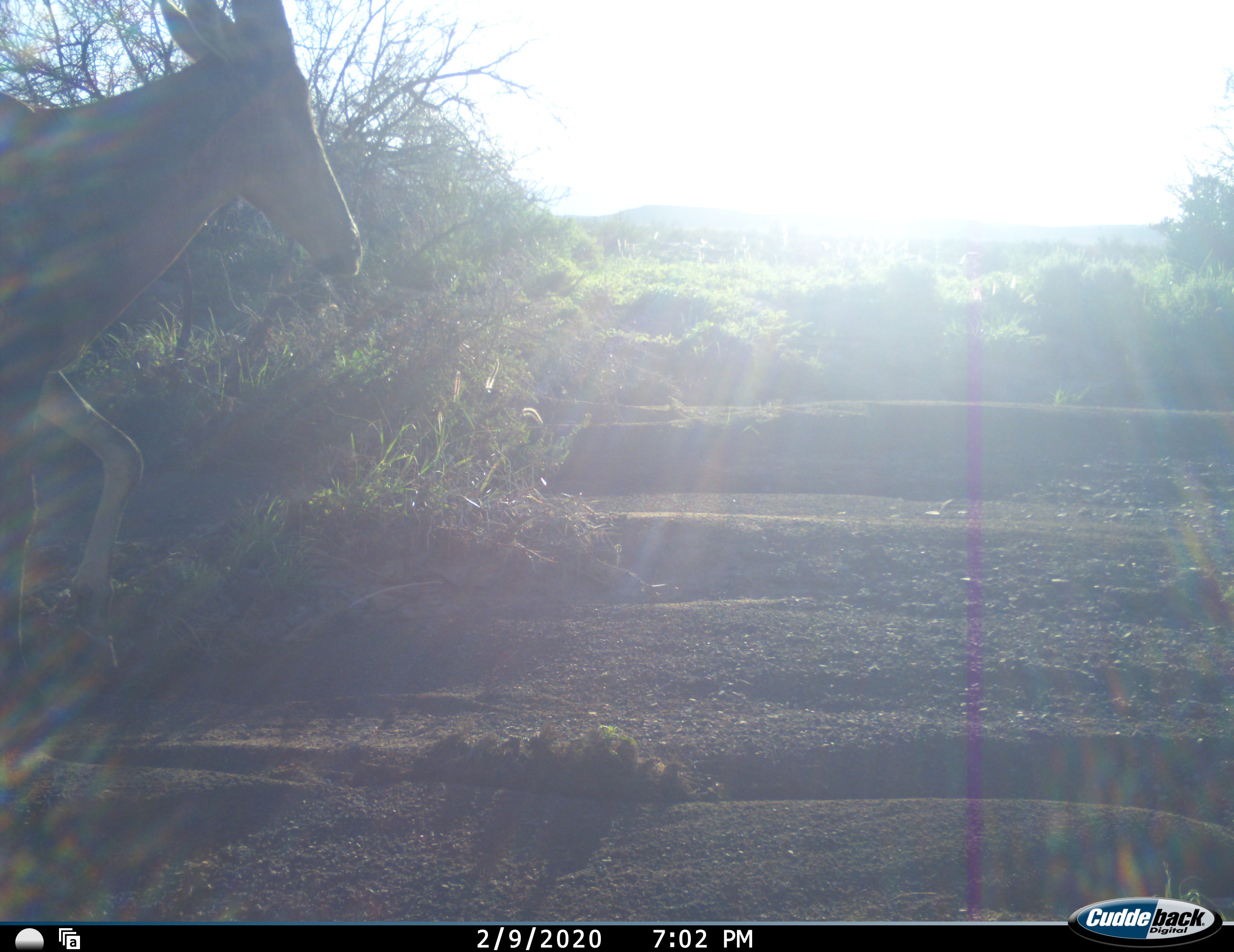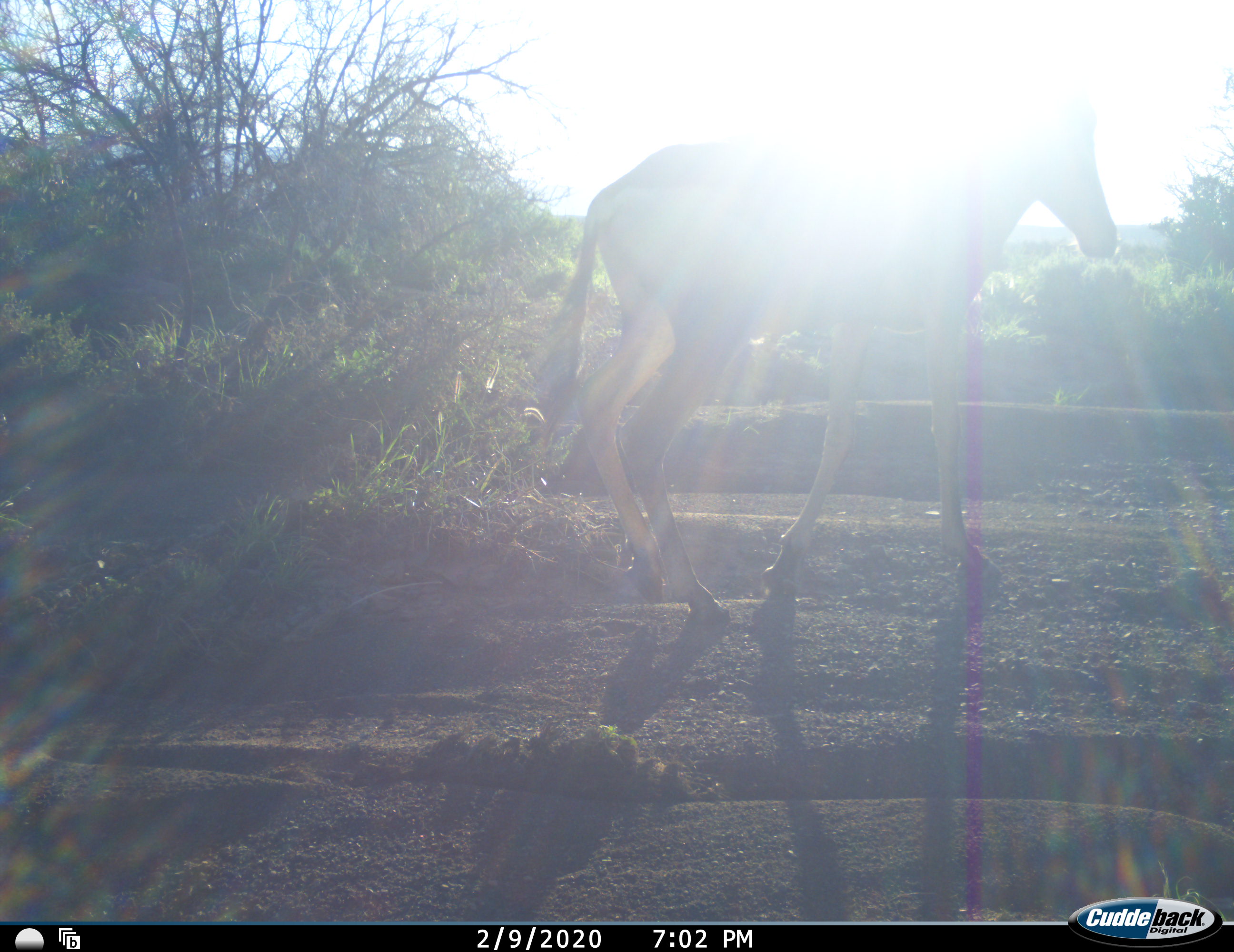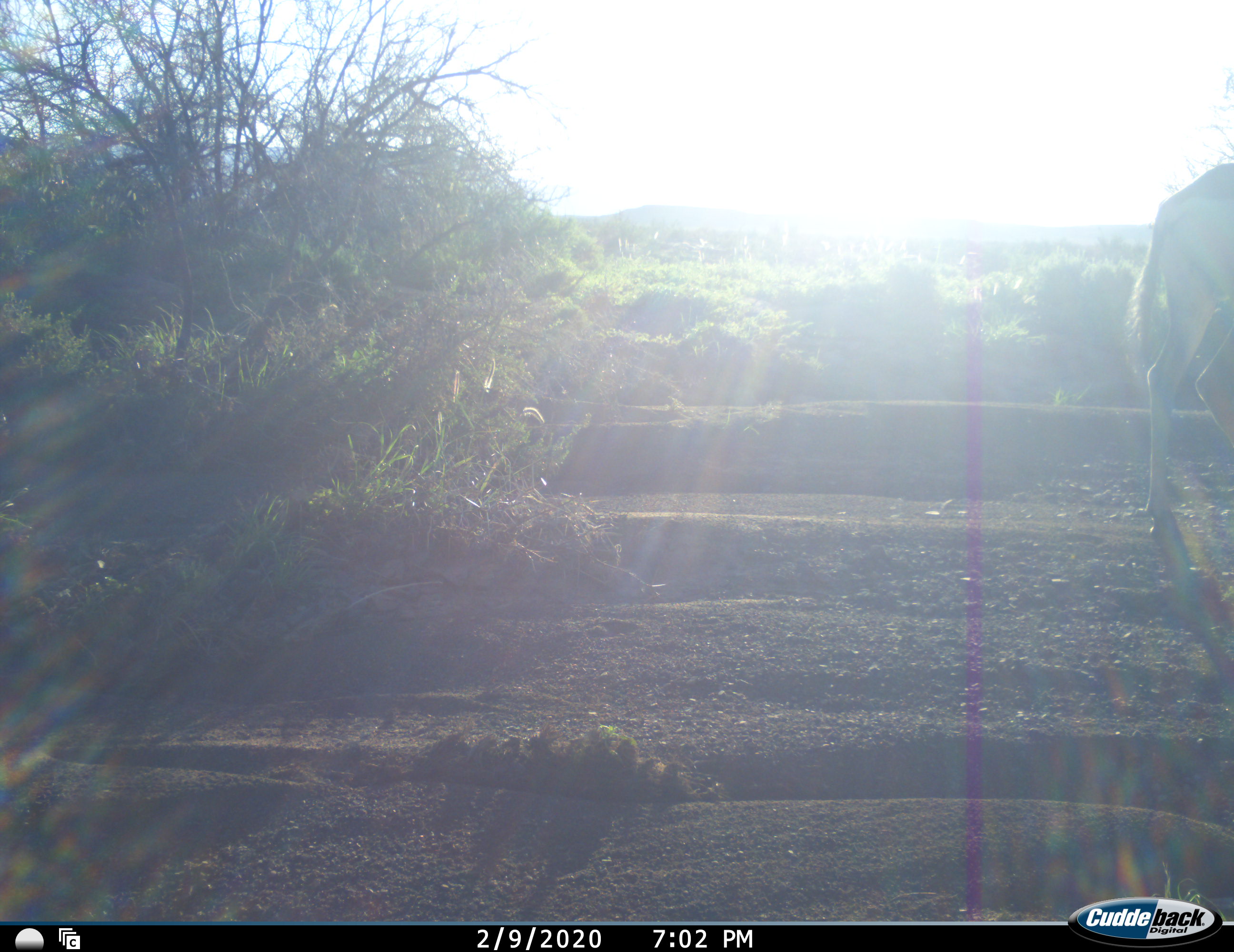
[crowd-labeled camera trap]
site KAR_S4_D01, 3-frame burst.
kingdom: Animalia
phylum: Chordata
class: Mammalia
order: Artiodactyla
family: Bovidae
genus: Alcelaphus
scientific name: Alcelaphus buselaphus caama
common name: red hartebeest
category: hartebeestred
Hartebeestred (red hartebeest) (Alcelaphus buselaphus caama), count 1. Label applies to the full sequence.